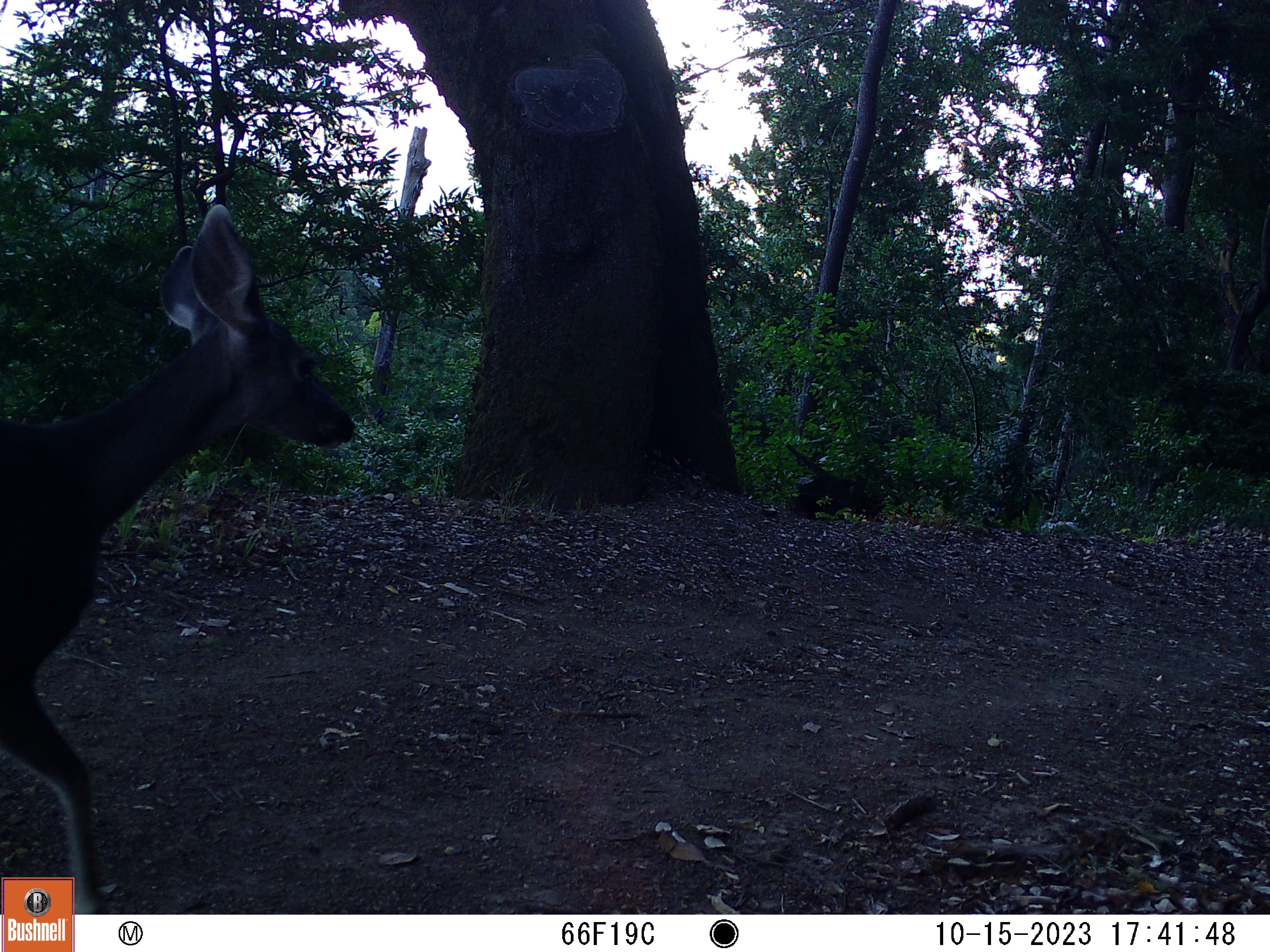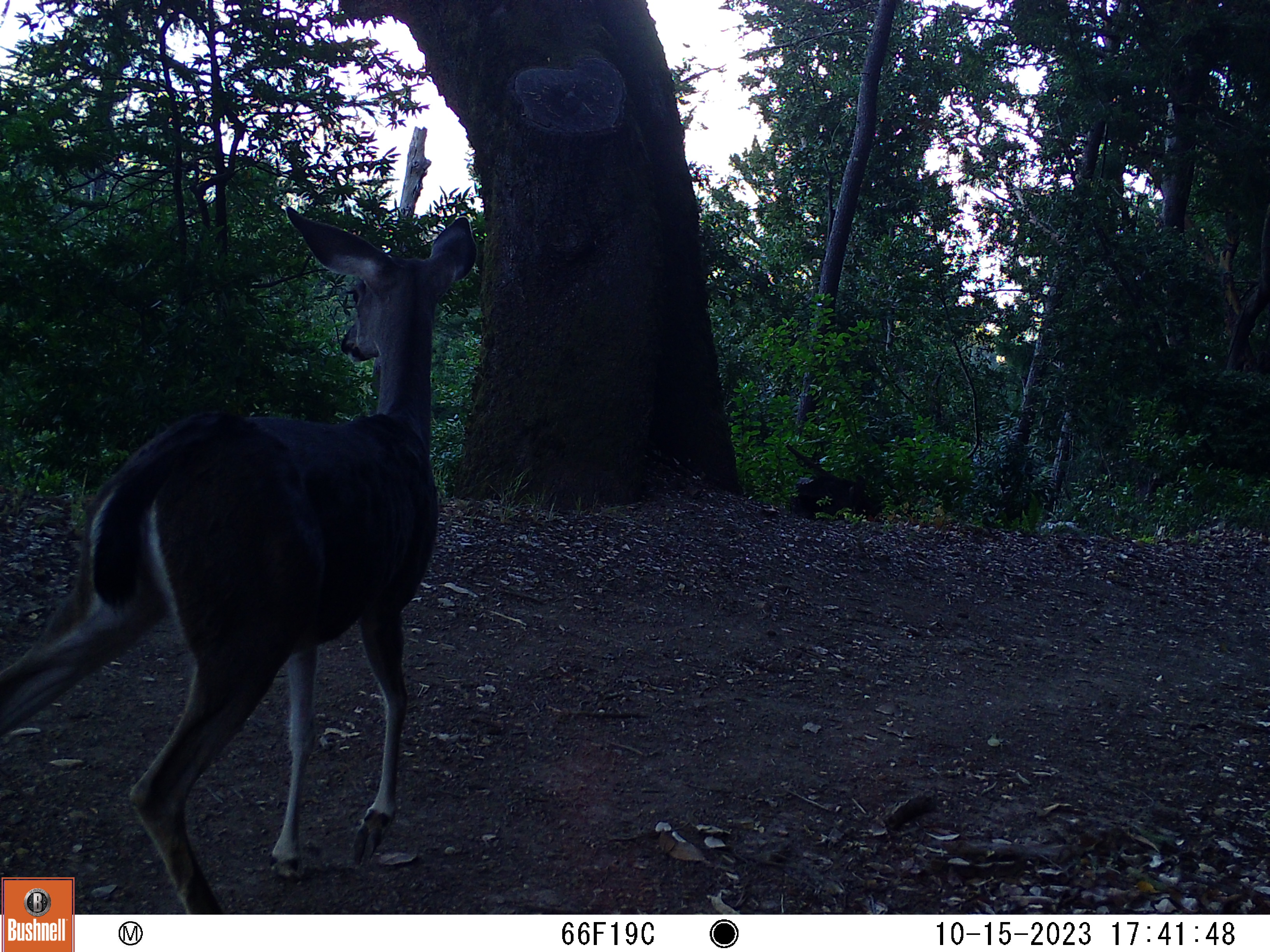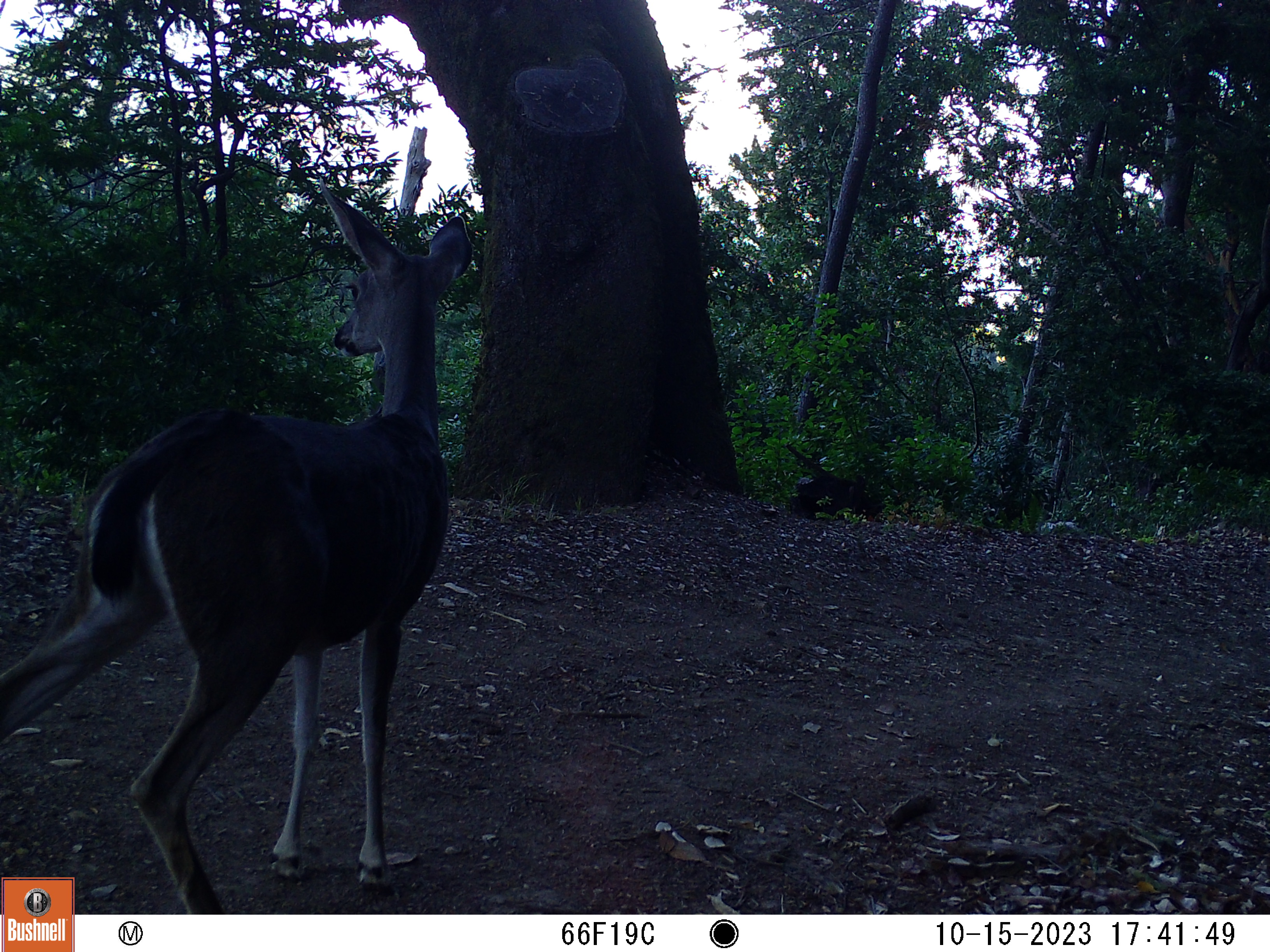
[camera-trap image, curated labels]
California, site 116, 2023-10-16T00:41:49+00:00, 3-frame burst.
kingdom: Animalia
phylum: Chordata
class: Mammalia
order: Artiodactyla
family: Cervidae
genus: Odocoileus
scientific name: Odocoileus hemionus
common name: mule deer